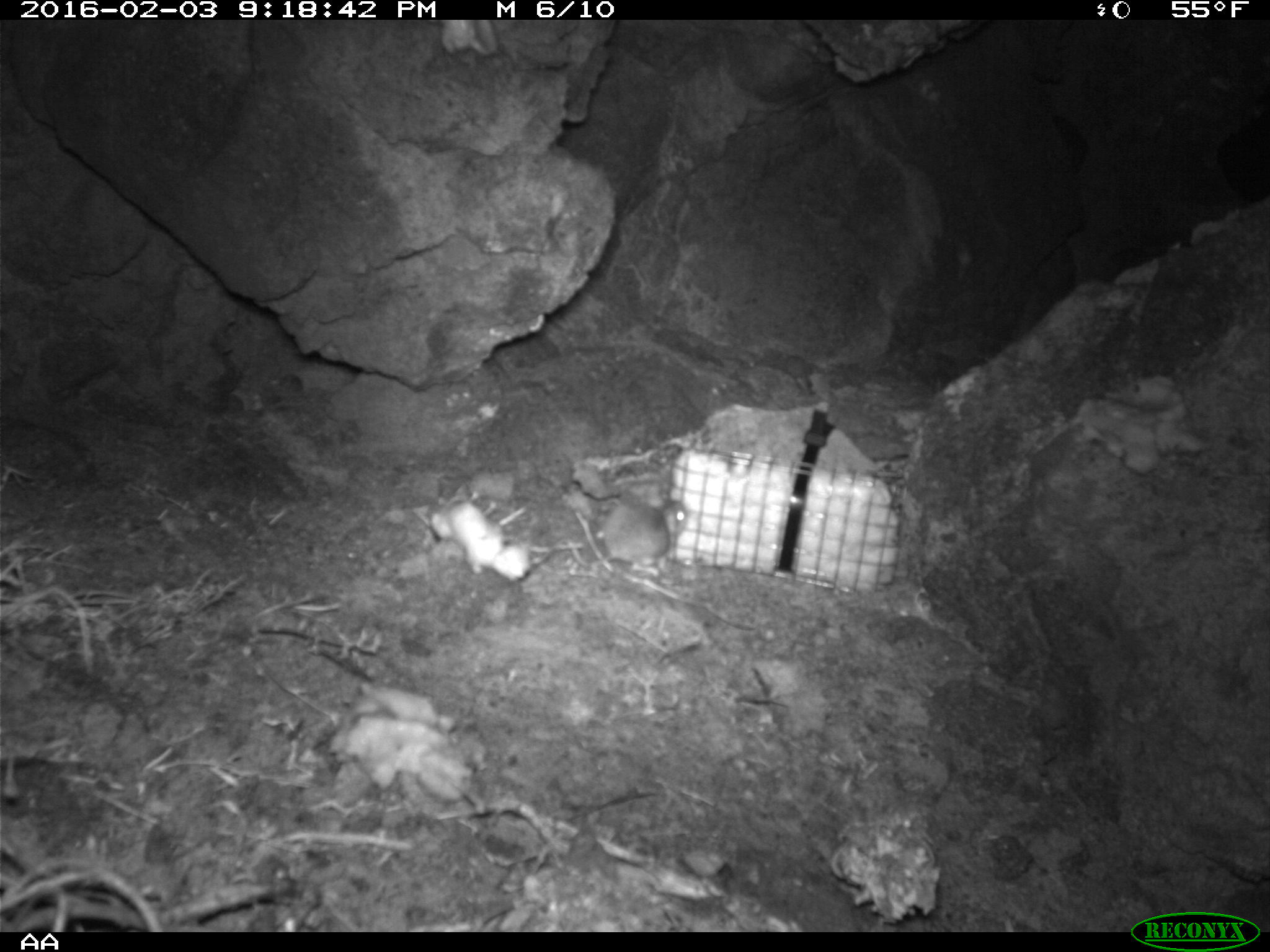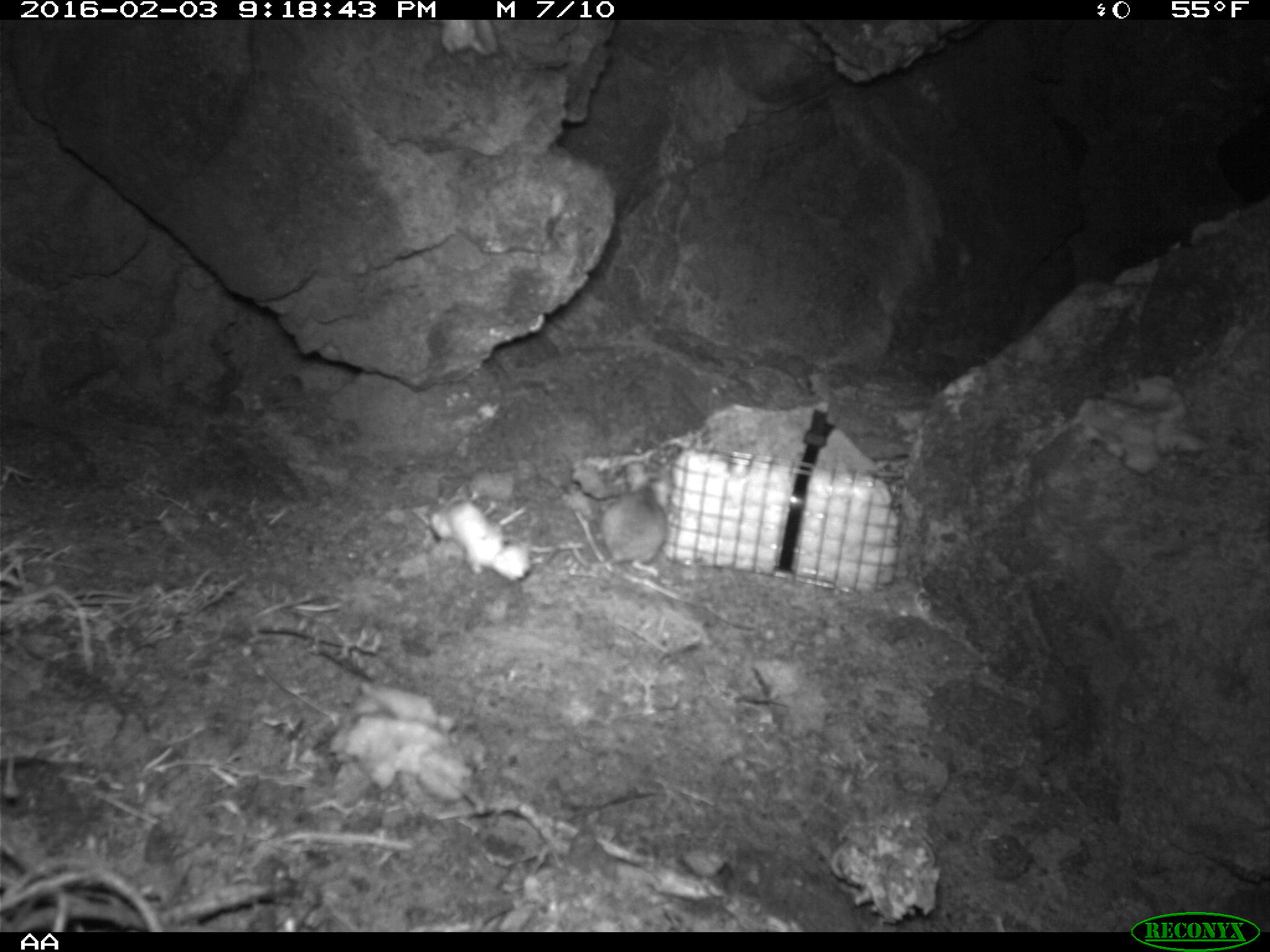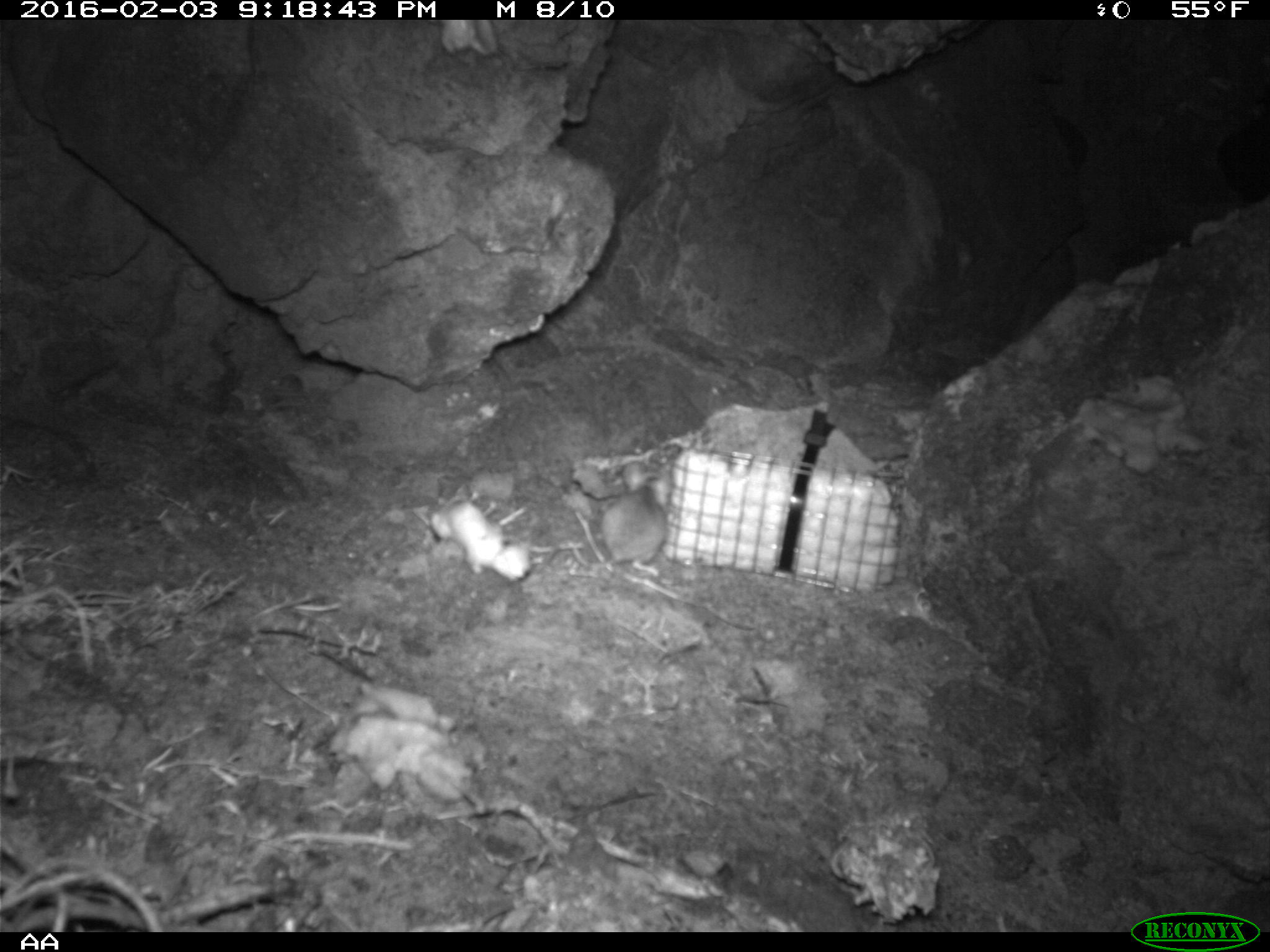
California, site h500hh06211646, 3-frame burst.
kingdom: Animalia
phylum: Chordata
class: Mammalia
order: Rodentia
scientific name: Rodentia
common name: rodent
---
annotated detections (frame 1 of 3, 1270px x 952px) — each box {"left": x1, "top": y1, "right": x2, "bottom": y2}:
rodent: {"left": 604, "top": 500, "right": 685, "bottom": 566}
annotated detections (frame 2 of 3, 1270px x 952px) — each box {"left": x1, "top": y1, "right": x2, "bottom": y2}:
rodent: {"left": 597, "top": 485, "right": 669, "bottom": 578}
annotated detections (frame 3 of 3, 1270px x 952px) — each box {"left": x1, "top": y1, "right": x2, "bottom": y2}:
rodent: {"left": 602, "top": 460, "right": 670, "bottom": 576}